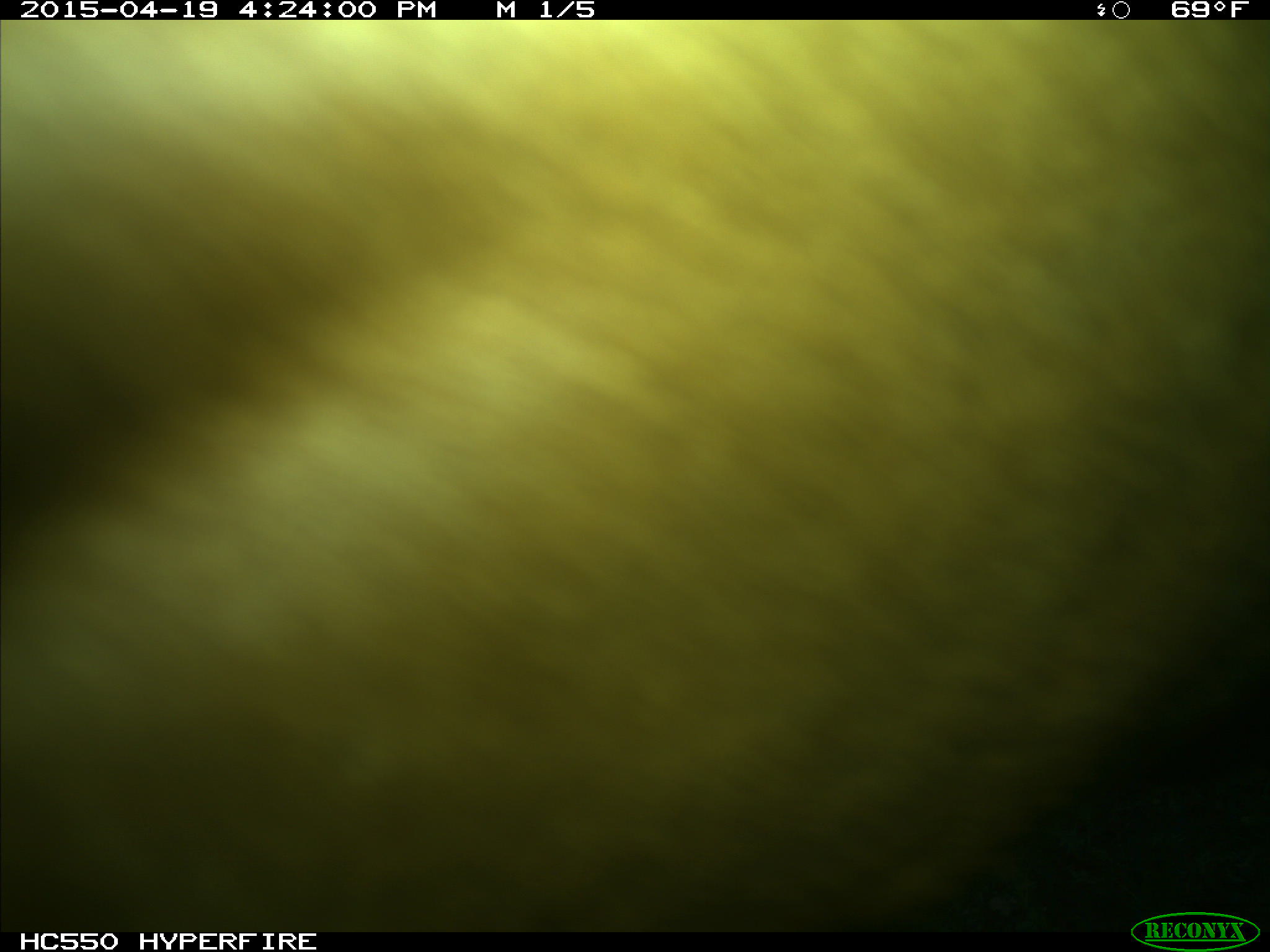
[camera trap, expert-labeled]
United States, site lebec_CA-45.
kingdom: Animalia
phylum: Chordata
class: Mammalia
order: Artiodactyla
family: Bovidae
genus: Bos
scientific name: Bos taurus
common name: domestic cow